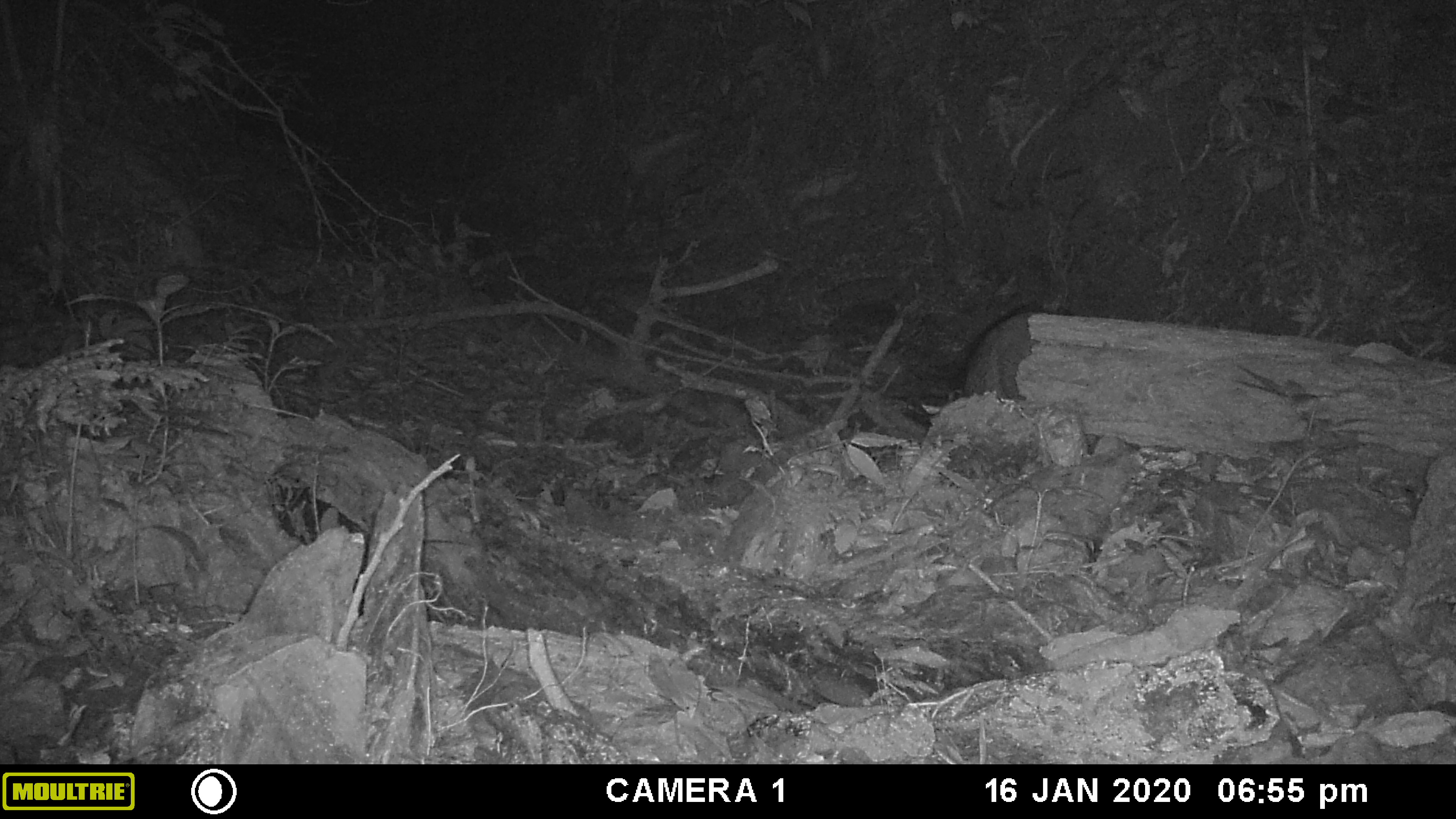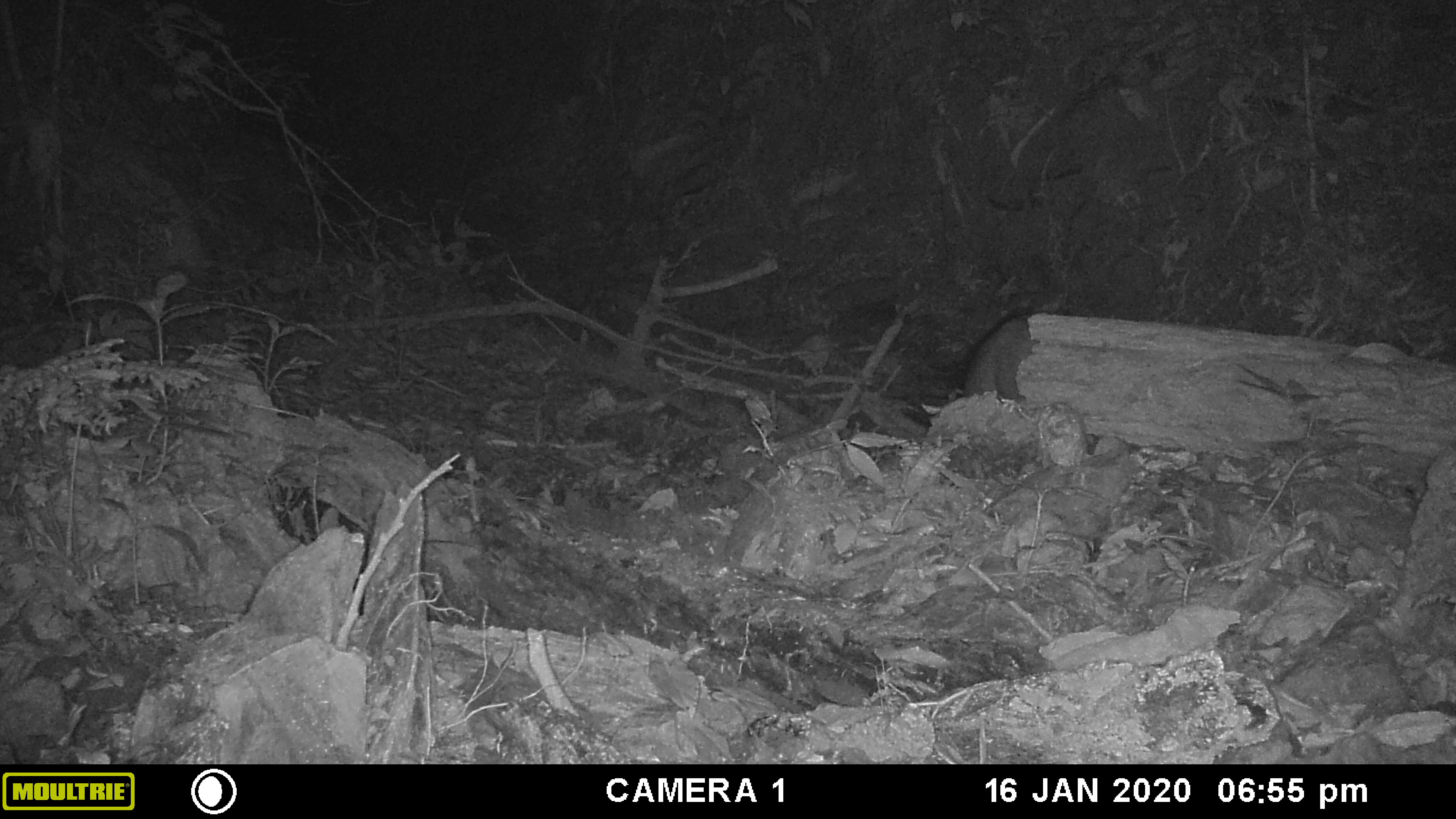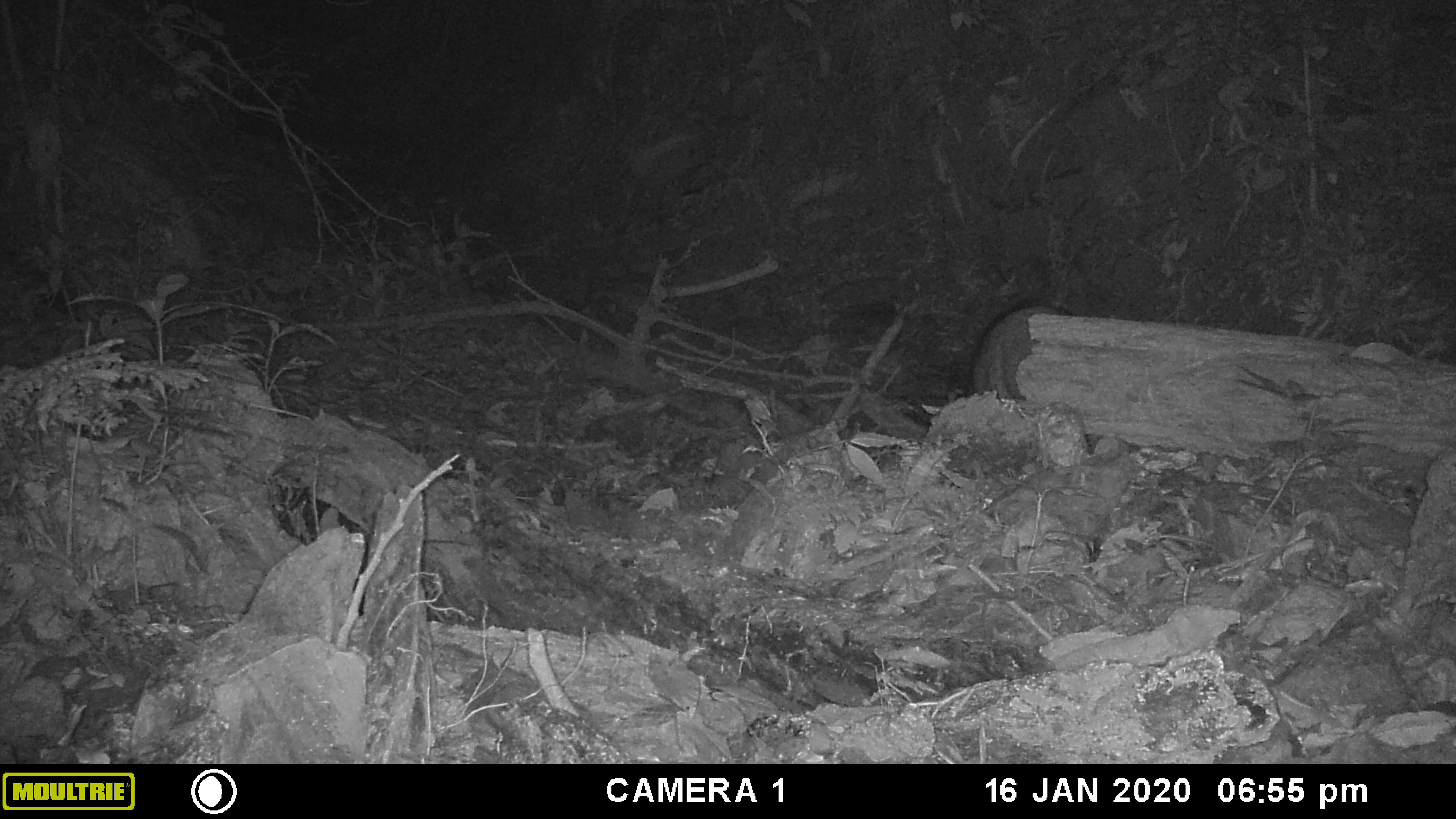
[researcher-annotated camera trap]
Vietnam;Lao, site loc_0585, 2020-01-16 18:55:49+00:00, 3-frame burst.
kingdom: Animalia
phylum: Chordata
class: Mammalia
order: Artiodactyla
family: Suidae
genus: Sus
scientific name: Sus scrofa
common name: eurasian wild pig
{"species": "eurasian wild pig (Sus scrofa)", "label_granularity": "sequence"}